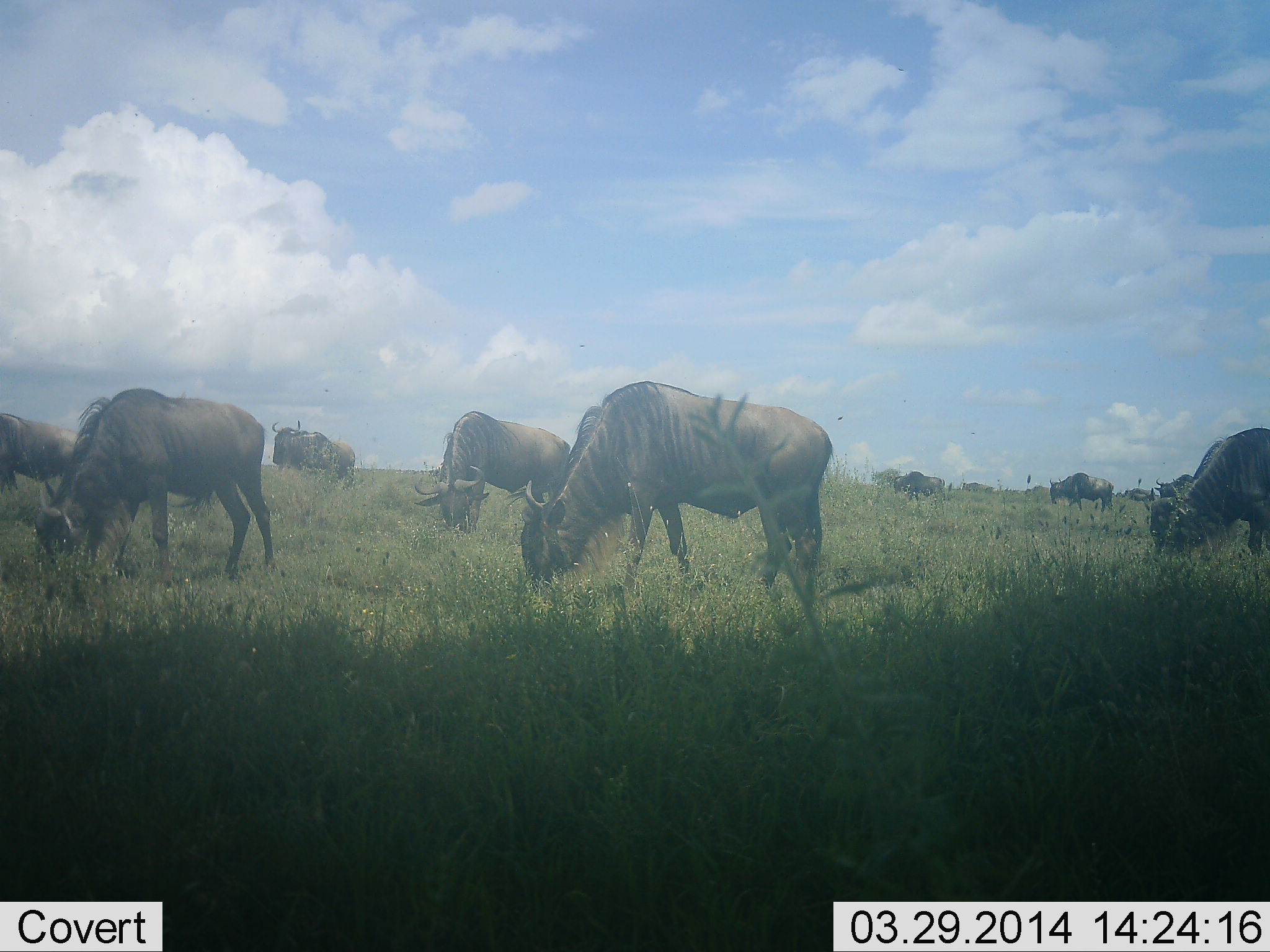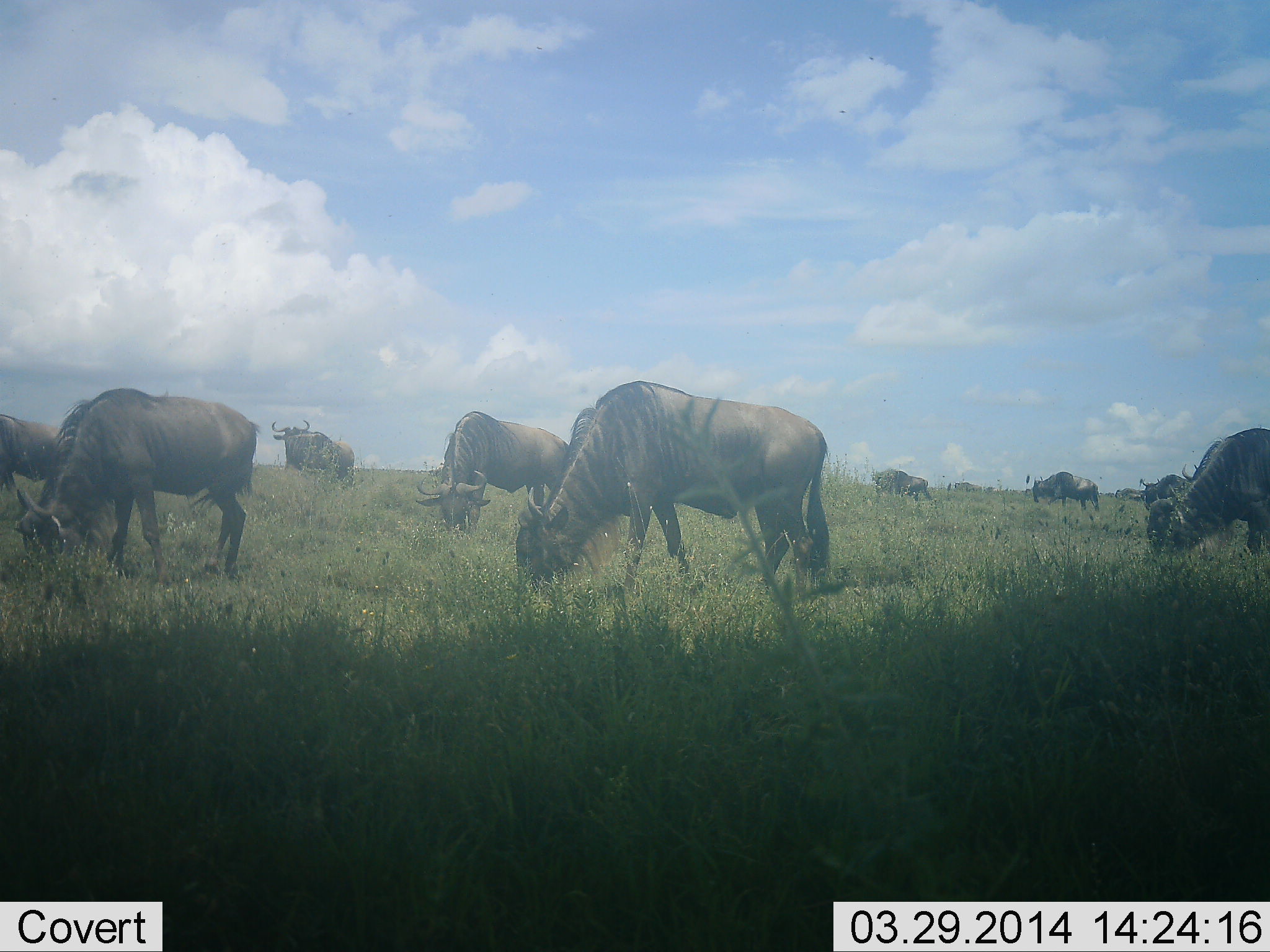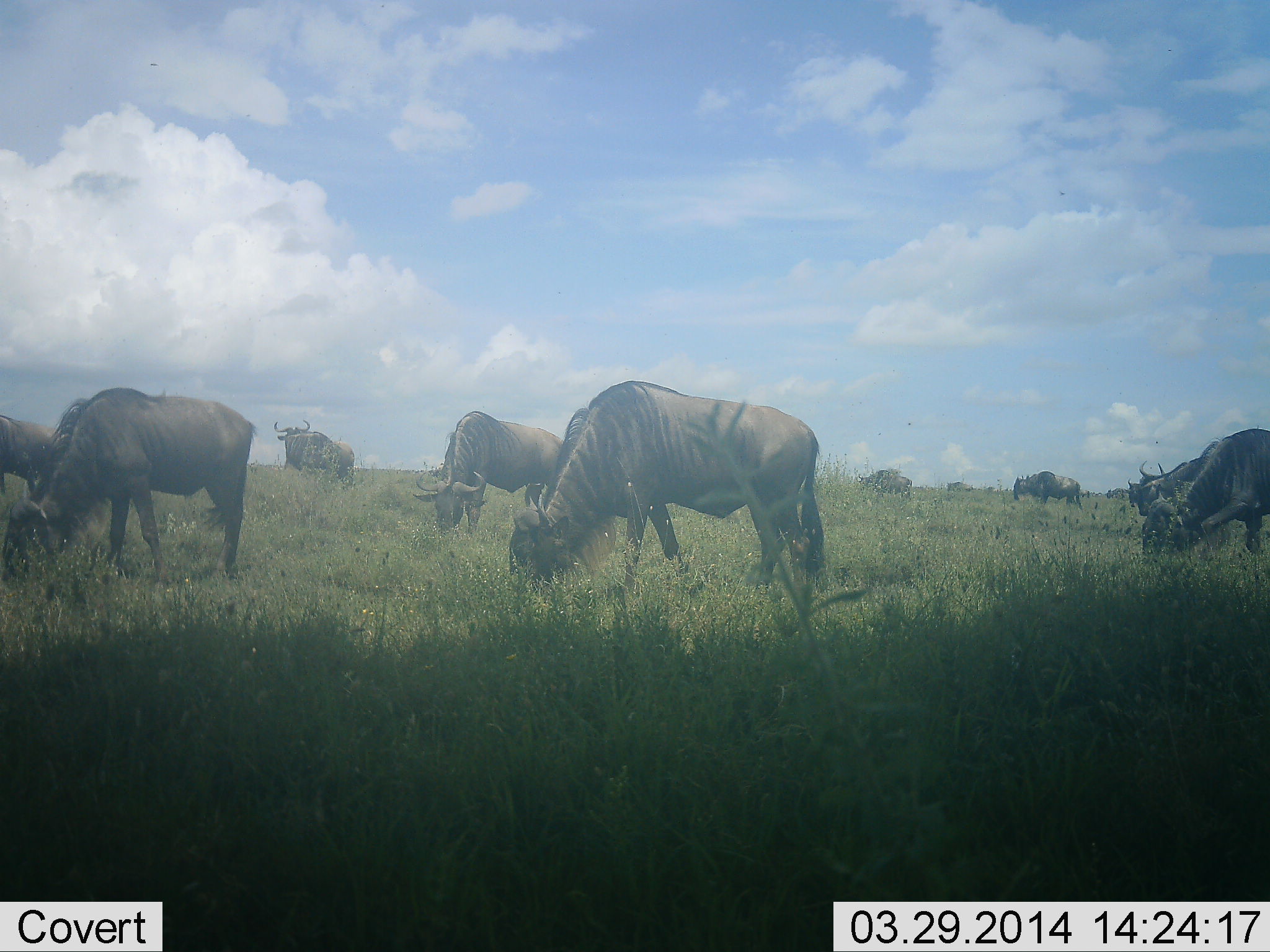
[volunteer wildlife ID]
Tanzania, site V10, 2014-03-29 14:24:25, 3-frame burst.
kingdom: Animalia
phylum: Chordata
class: Mammalia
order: Artiodactyla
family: Bovidae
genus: Connochaetes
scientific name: Connochaetes taurinus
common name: blue wildebeest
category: wildebeest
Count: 11-50.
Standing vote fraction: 40%.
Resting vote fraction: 0%.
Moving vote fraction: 20%.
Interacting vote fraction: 0%.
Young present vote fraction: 0%.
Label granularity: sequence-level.